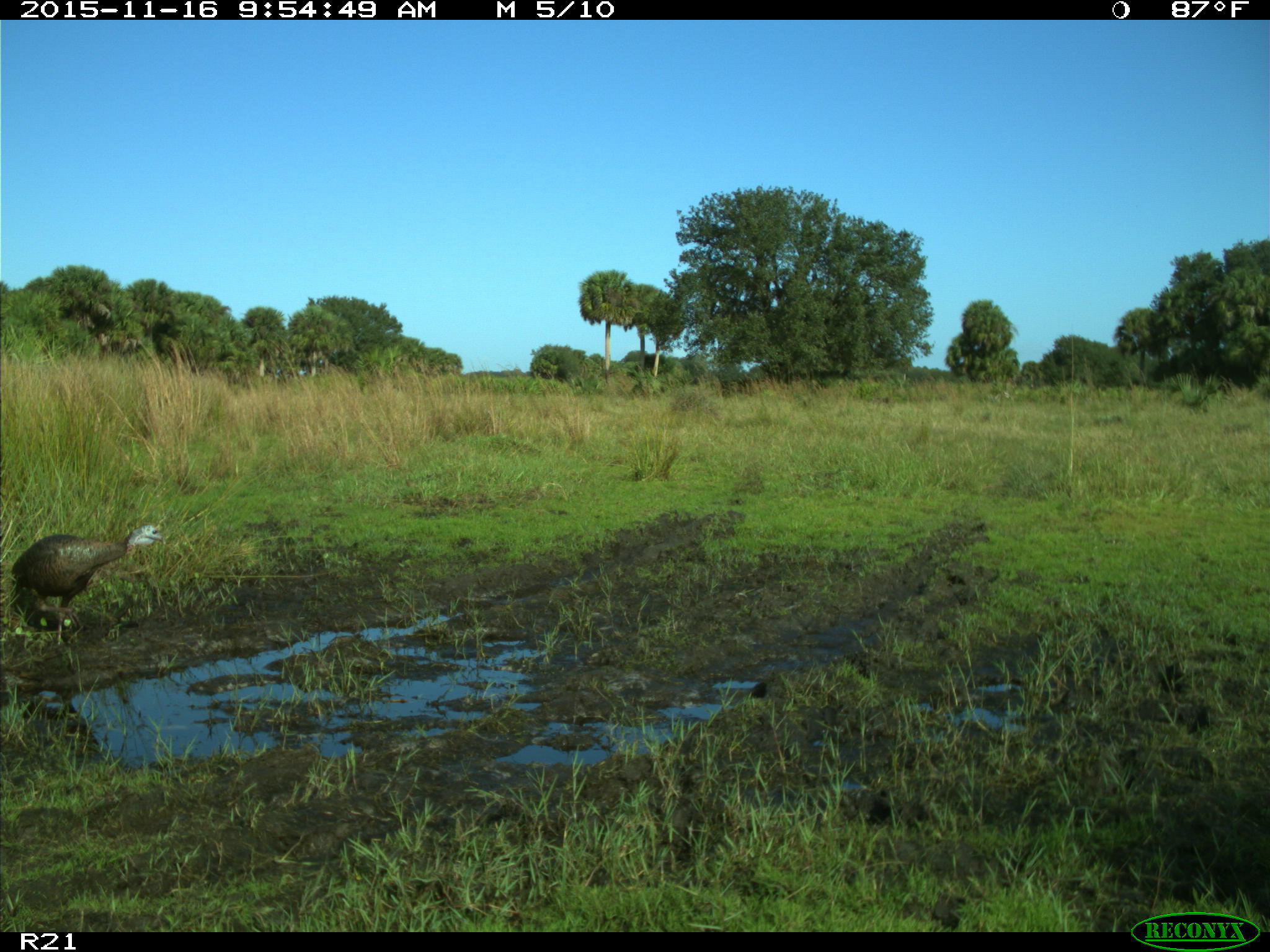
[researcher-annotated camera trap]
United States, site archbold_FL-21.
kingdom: Animalia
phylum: Chordata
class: Aves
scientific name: Aves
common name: birds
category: unidentified bird